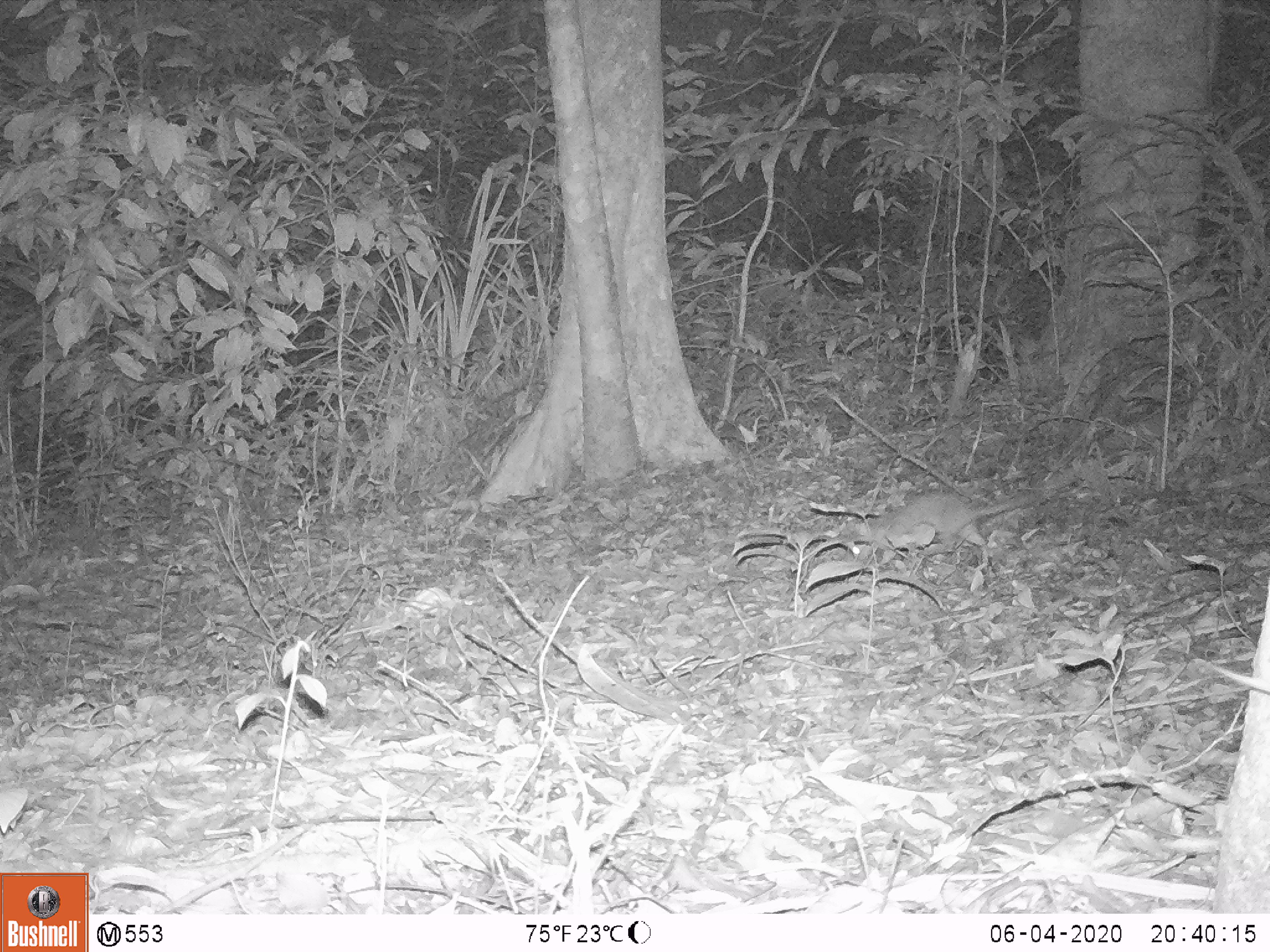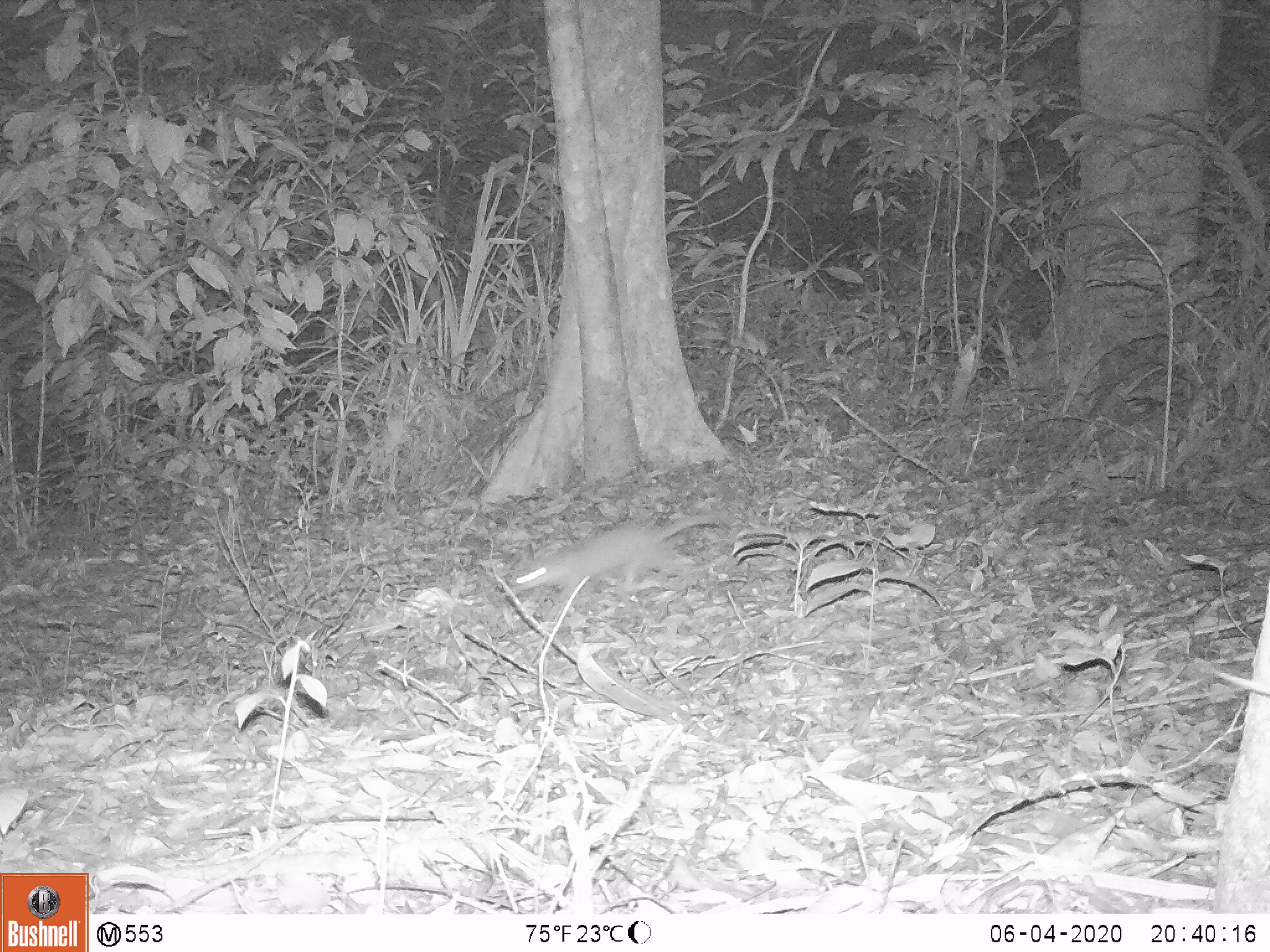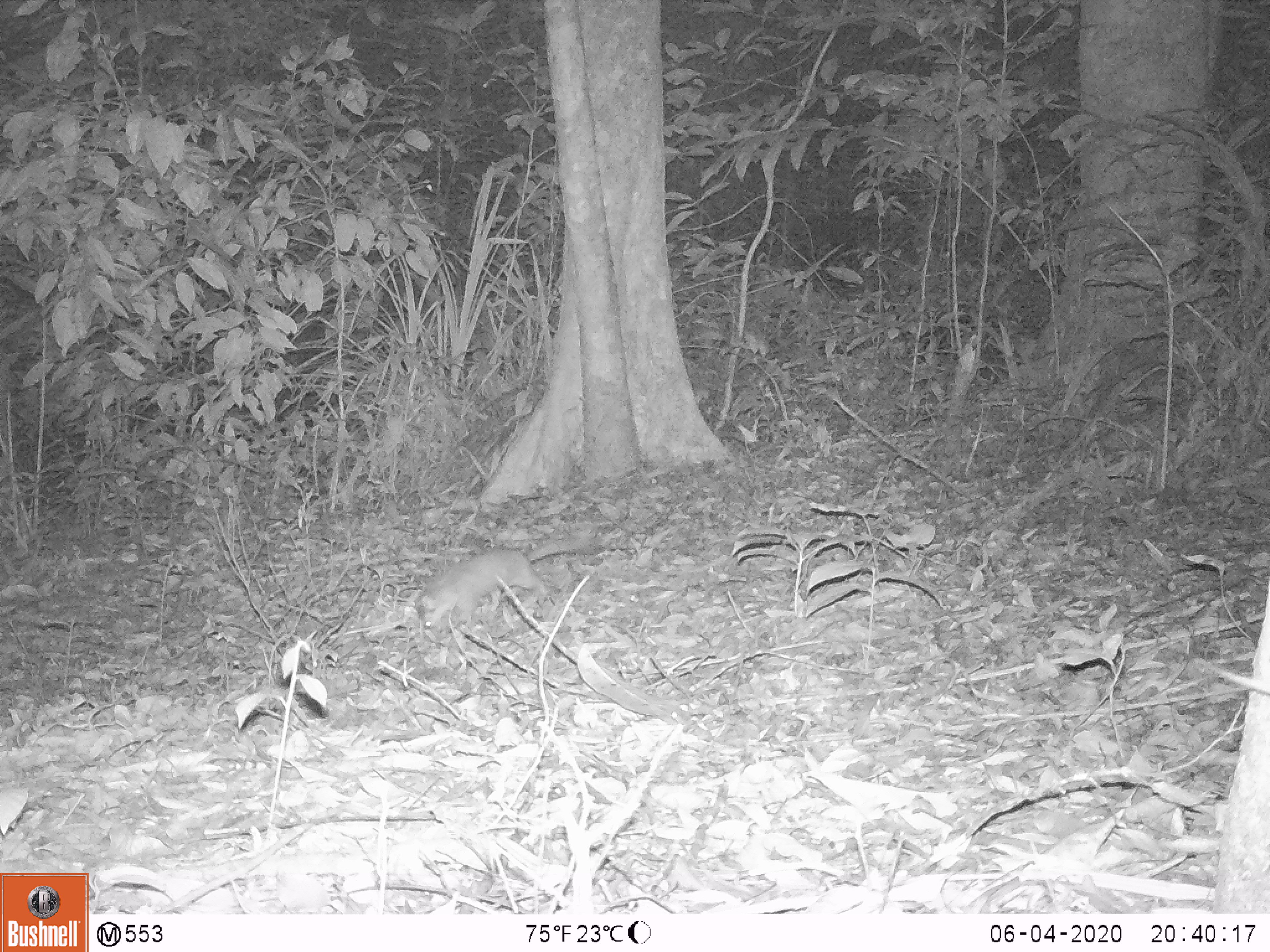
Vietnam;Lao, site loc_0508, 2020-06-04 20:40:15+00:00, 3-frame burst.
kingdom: Animalia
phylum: Chordata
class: Mammalia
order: Carnivora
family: Mustelidae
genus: Melogale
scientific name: Melogale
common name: ferret badger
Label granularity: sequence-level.